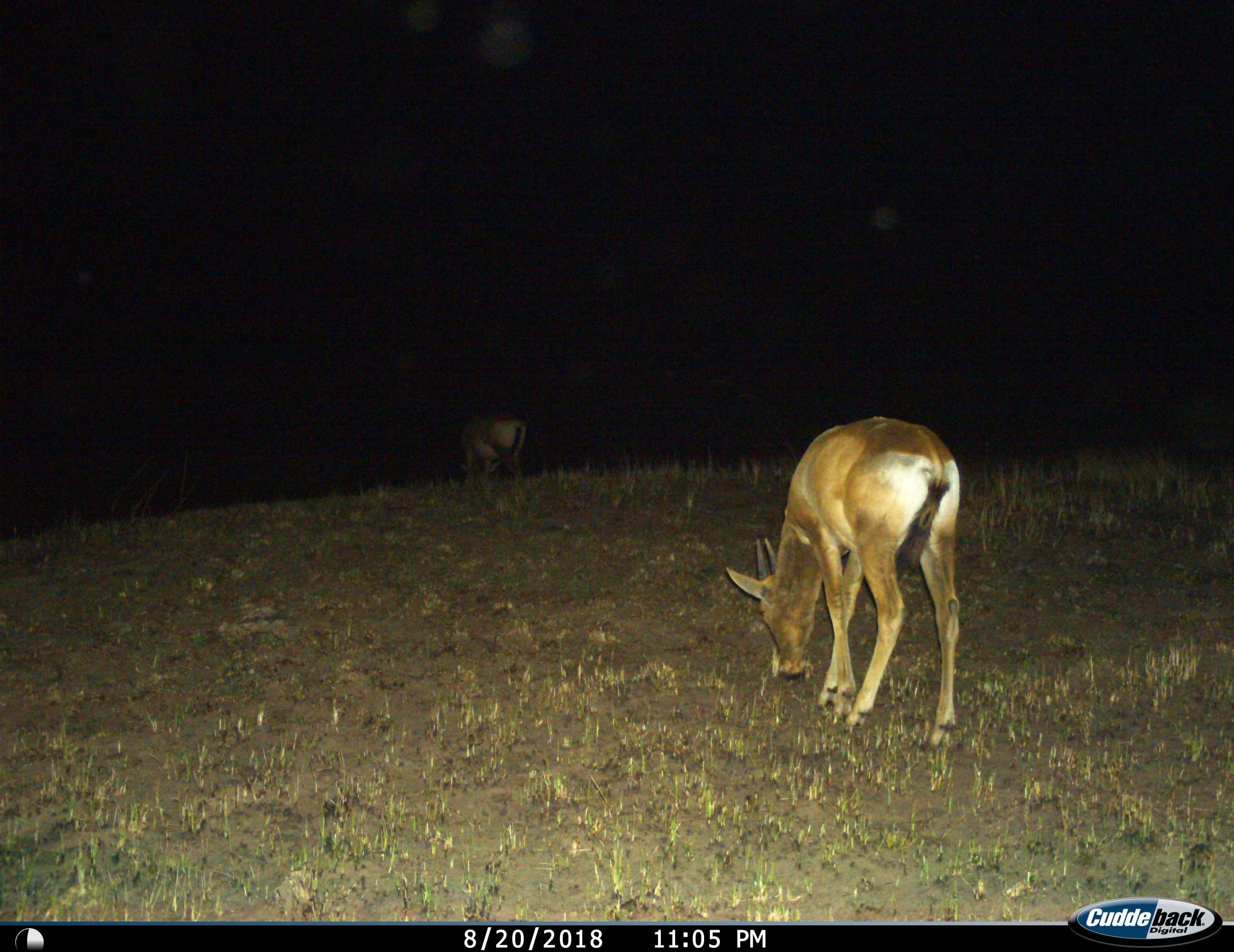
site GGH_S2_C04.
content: unidentified animal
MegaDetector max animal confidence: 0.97